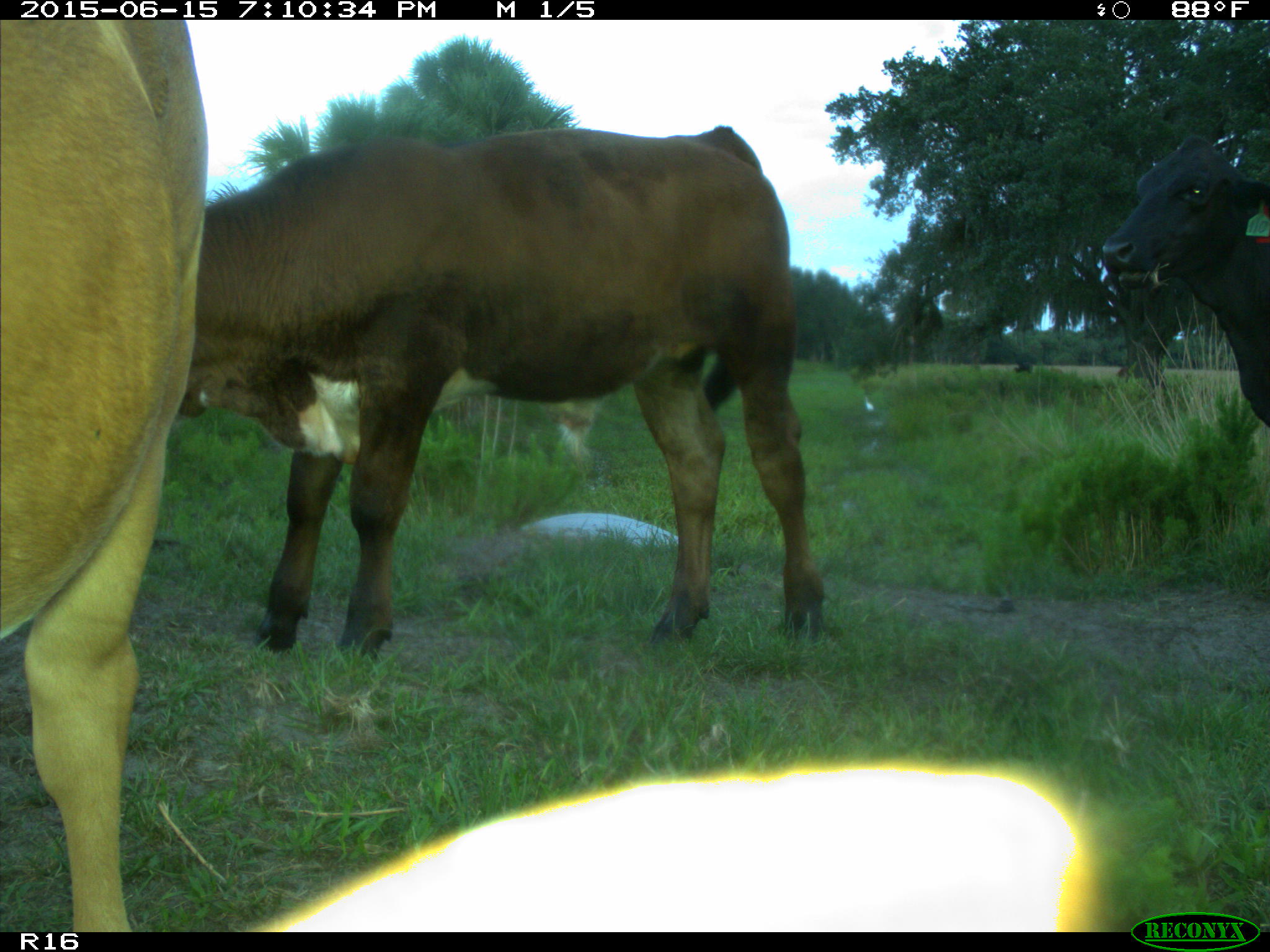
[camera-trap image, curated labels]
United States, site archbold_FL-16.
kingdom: Animalia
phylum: Chordata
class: Mammalia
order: Artiodactyla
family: Bovidae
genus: Bos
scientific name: Bos taurus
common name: domestic cow